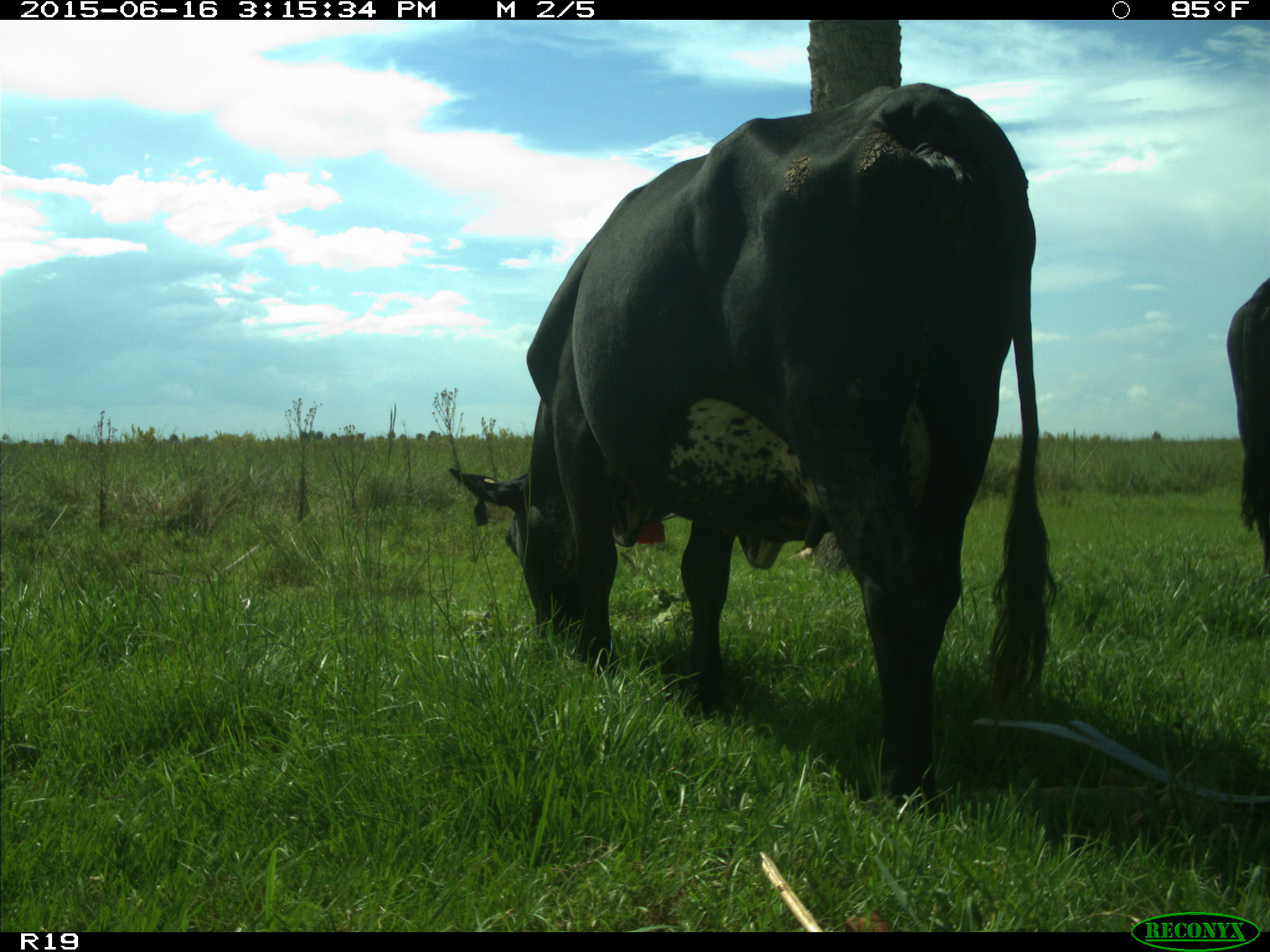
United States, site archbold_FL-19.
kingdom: Animalia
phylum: Chordata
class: Mammalia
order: Artiodactyla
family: Bovidae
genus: Bos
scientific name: Bos taurus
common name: domestic cow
Bos taurus (domestic cow).